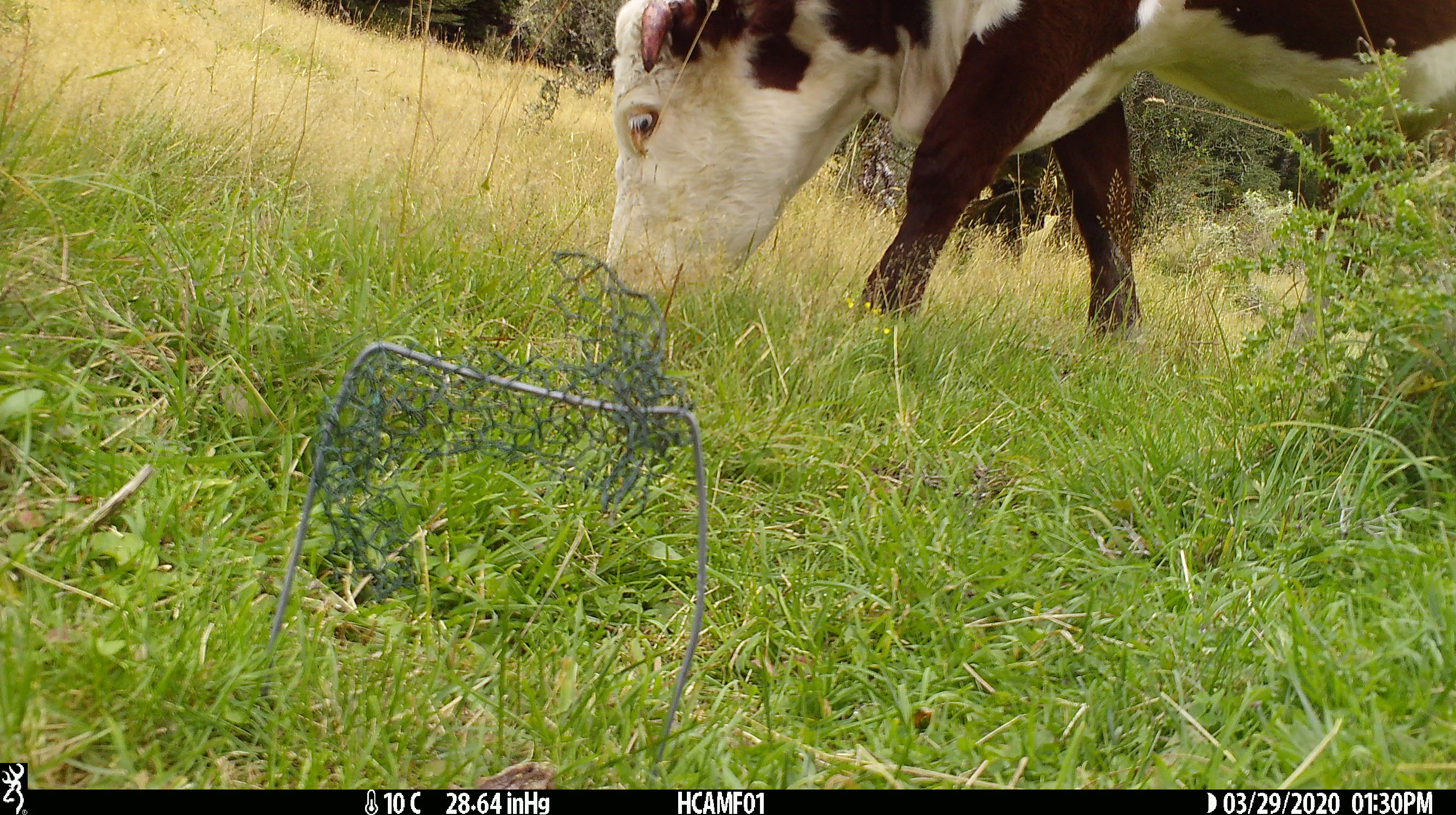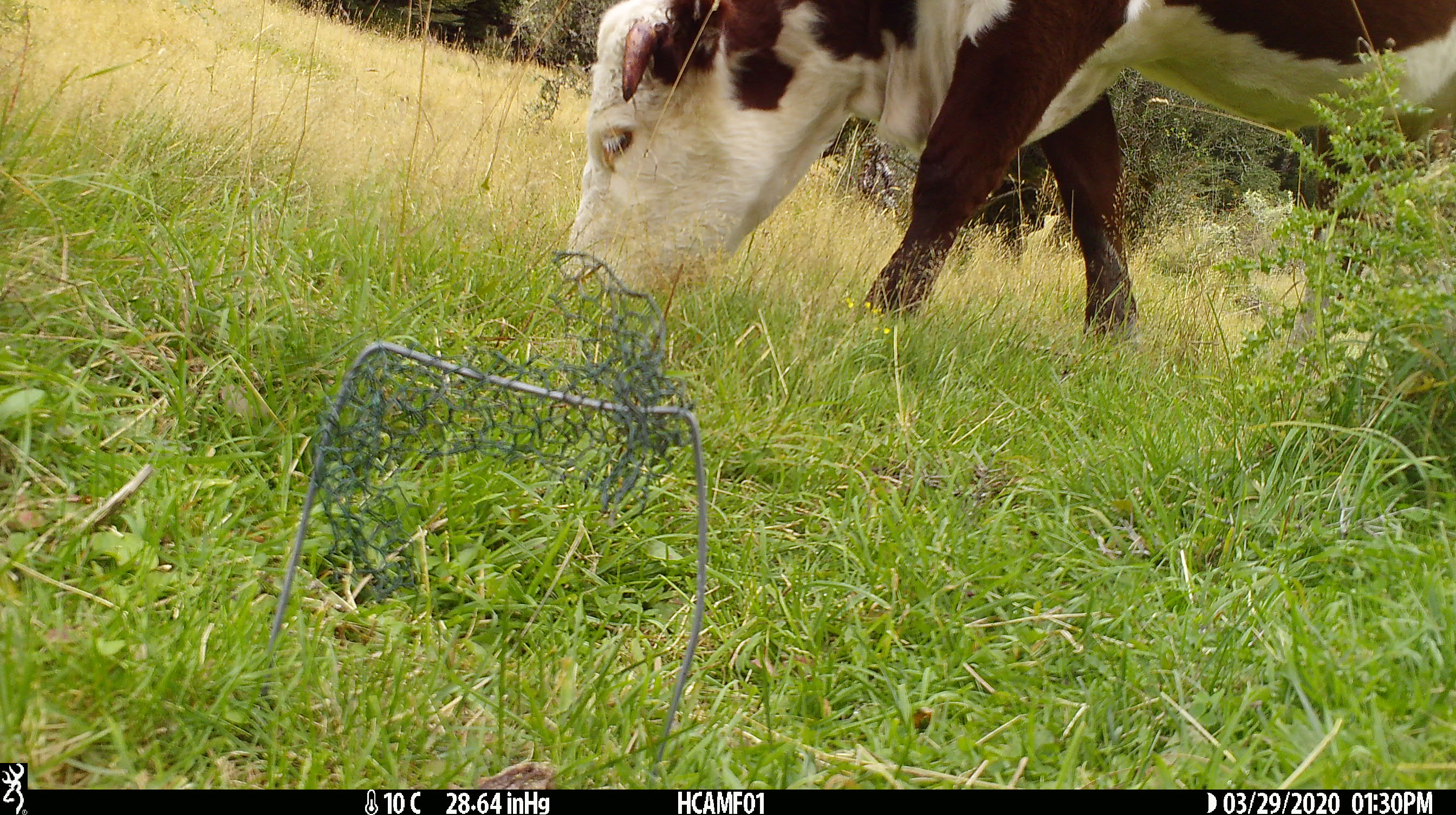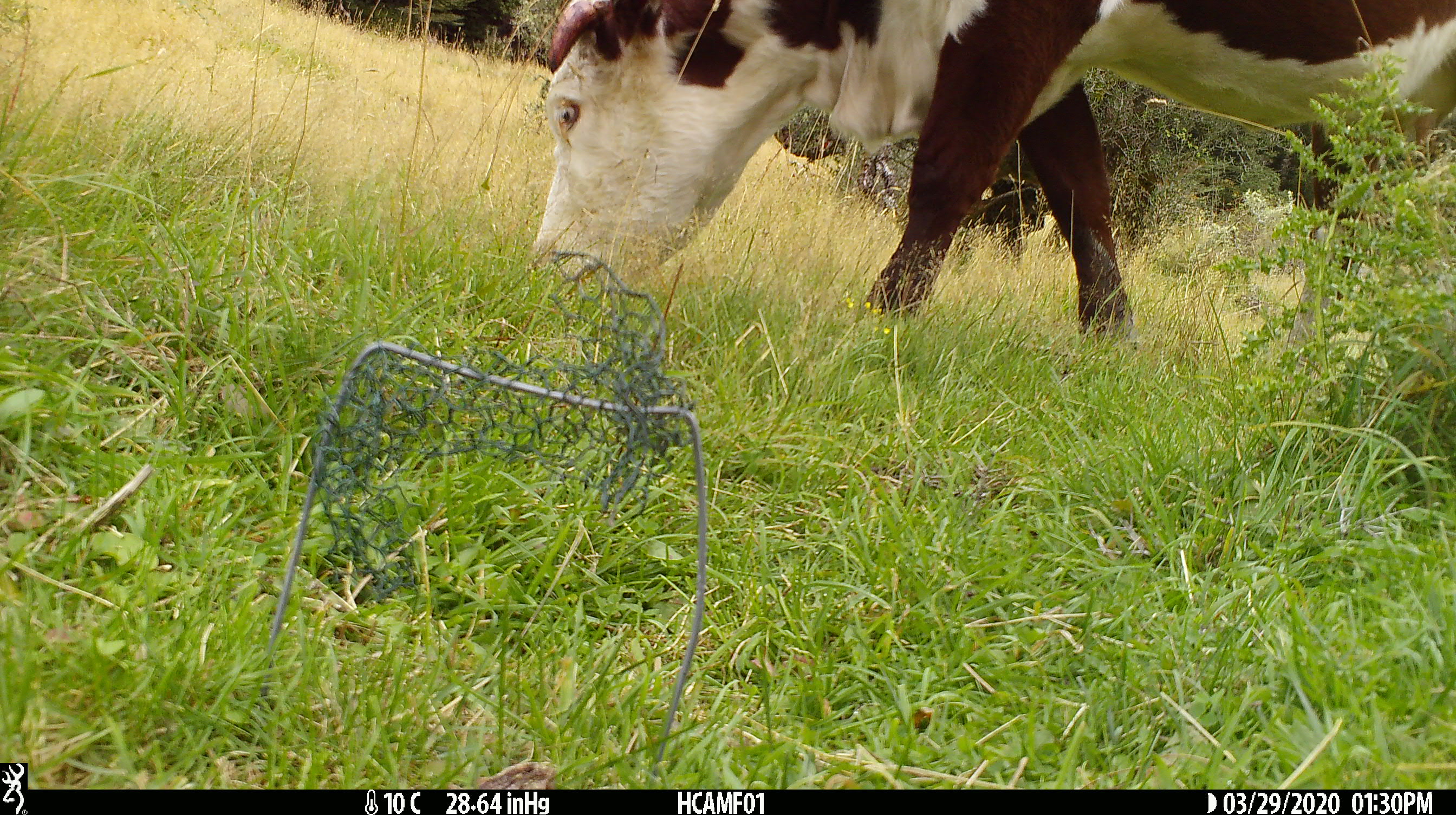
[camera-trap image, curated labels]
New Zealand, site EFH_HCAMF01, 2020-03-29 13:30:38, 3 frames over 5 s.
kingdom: Animalia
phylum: Chordata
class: Mammalia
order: Artiodactyla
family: Bovidae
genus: Bos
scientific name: Bos taurus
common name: domestic cow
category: cow